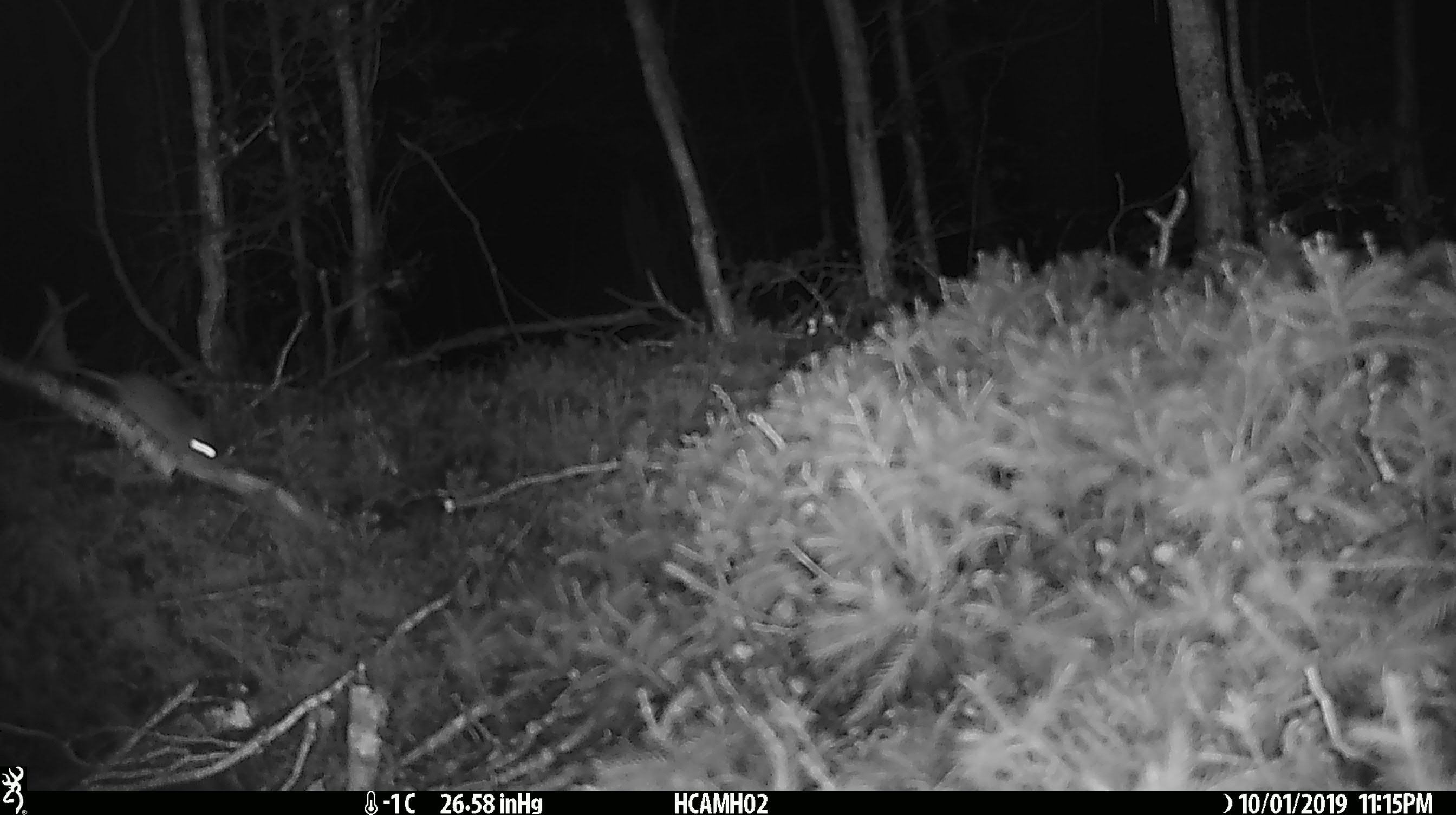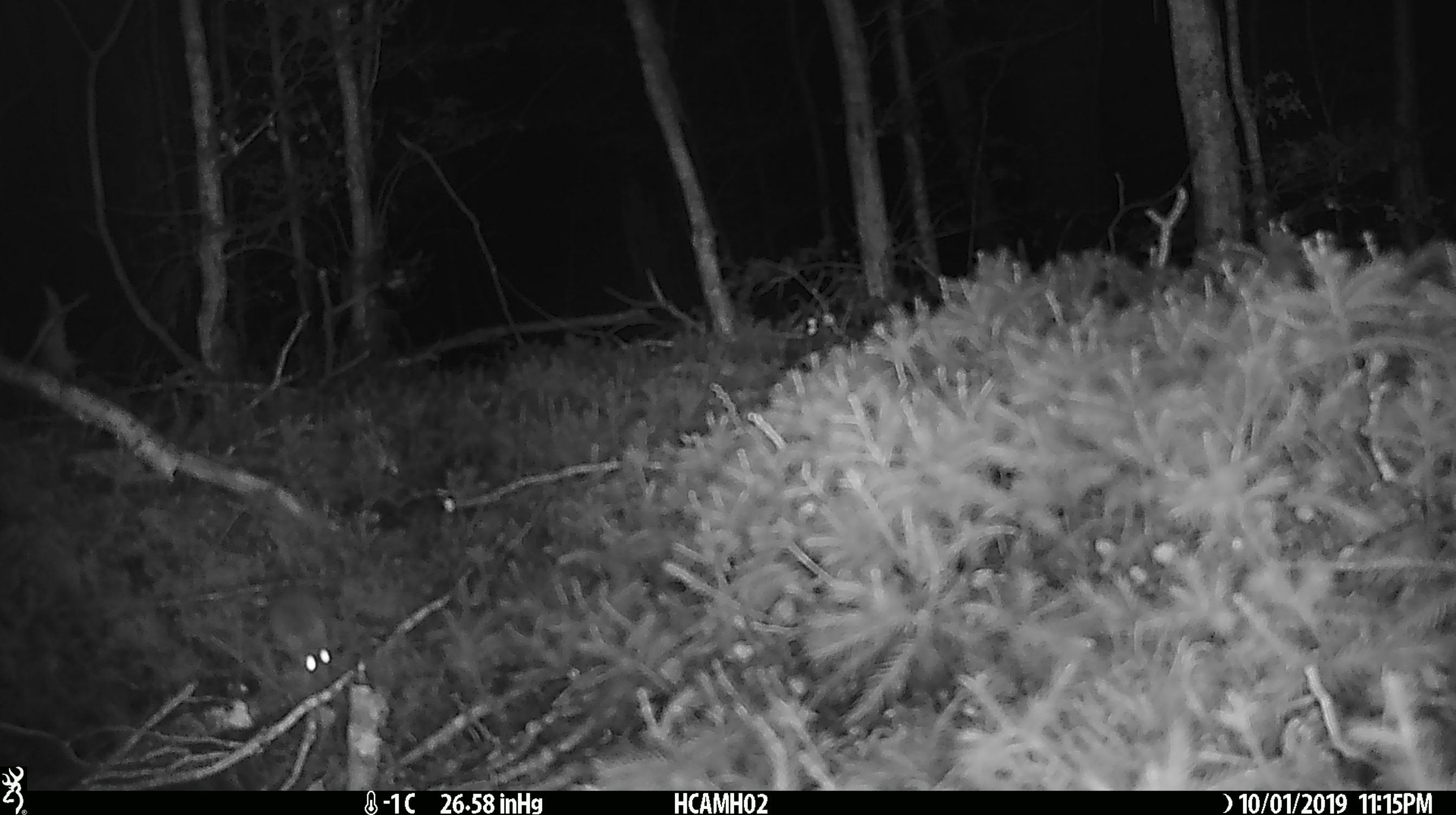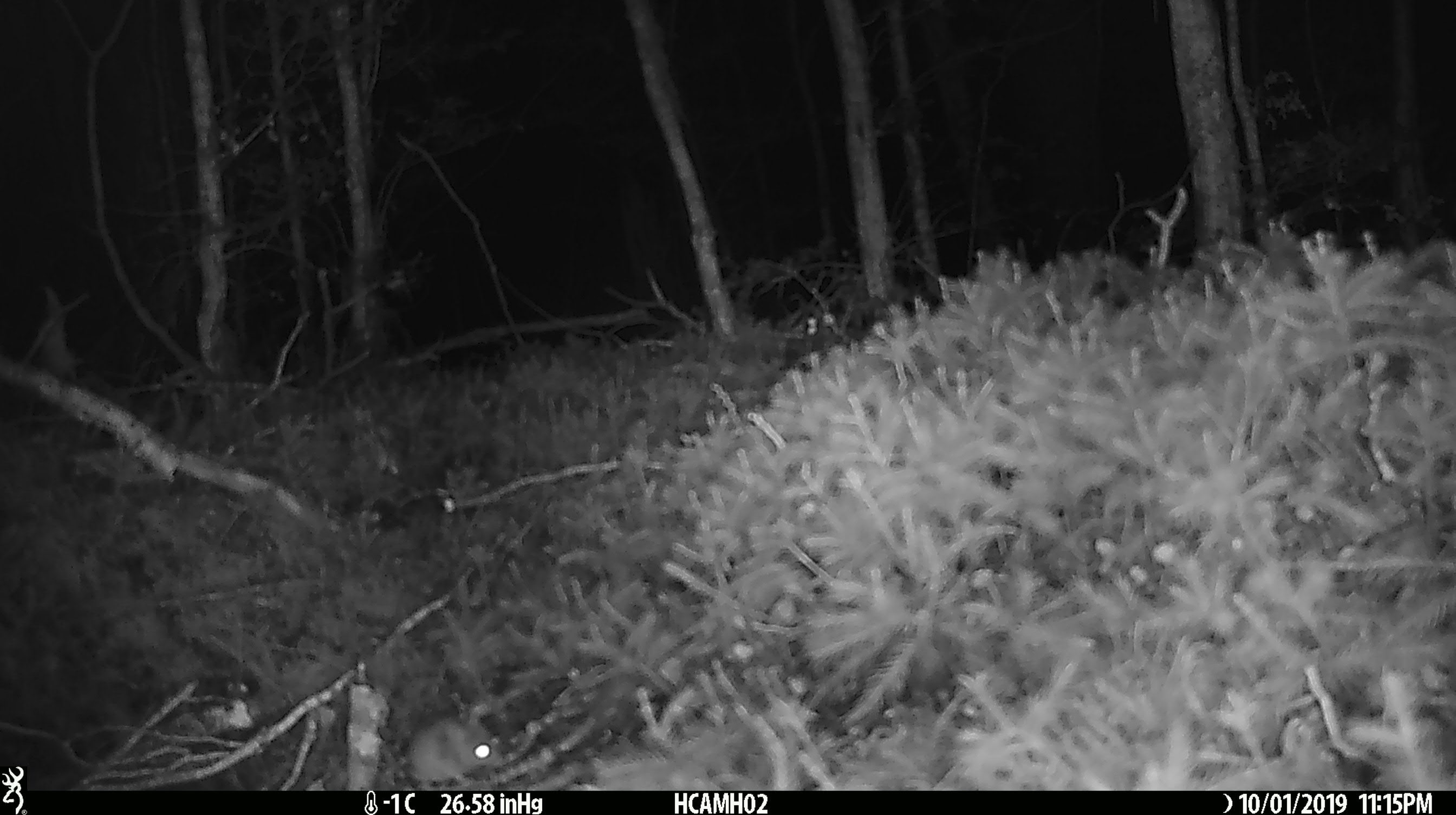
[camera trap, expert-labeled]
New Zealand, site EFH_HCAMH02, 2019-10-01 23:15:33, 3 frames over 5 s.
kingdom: Animalia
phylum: Chordata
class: Mammalia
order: Rodentia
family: Muridae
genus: Mus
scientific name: Mus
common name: mouse